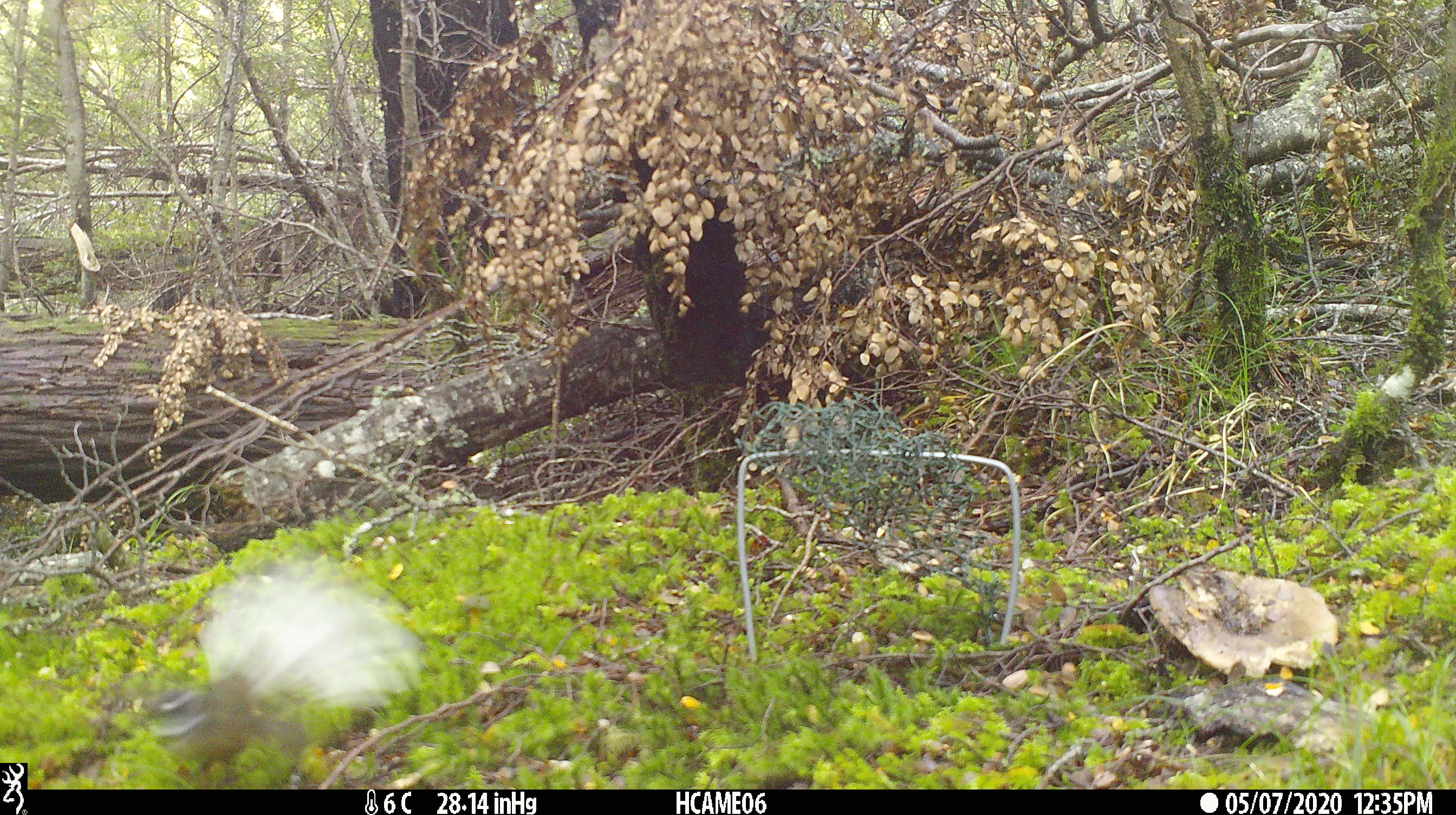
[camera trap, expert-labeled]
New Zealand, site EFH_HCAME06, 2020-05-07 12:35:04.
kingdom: Animalia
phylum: Chordata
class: Aves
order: Passeriformes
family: Rhipiduridae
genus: Rhipidura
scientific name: Rhipidura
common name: fantails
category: fantail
Fantail (fantails) (Rhipidura).